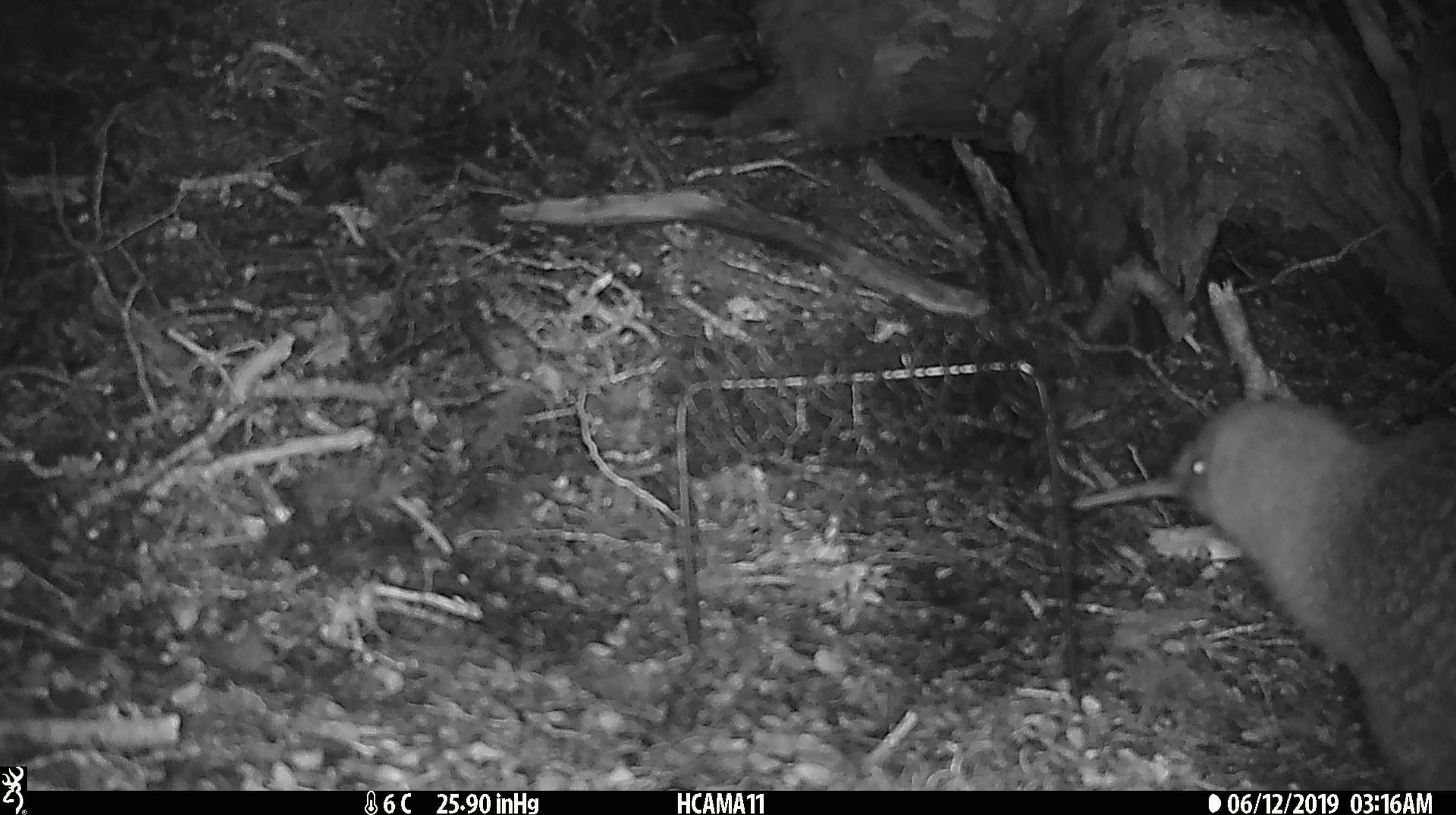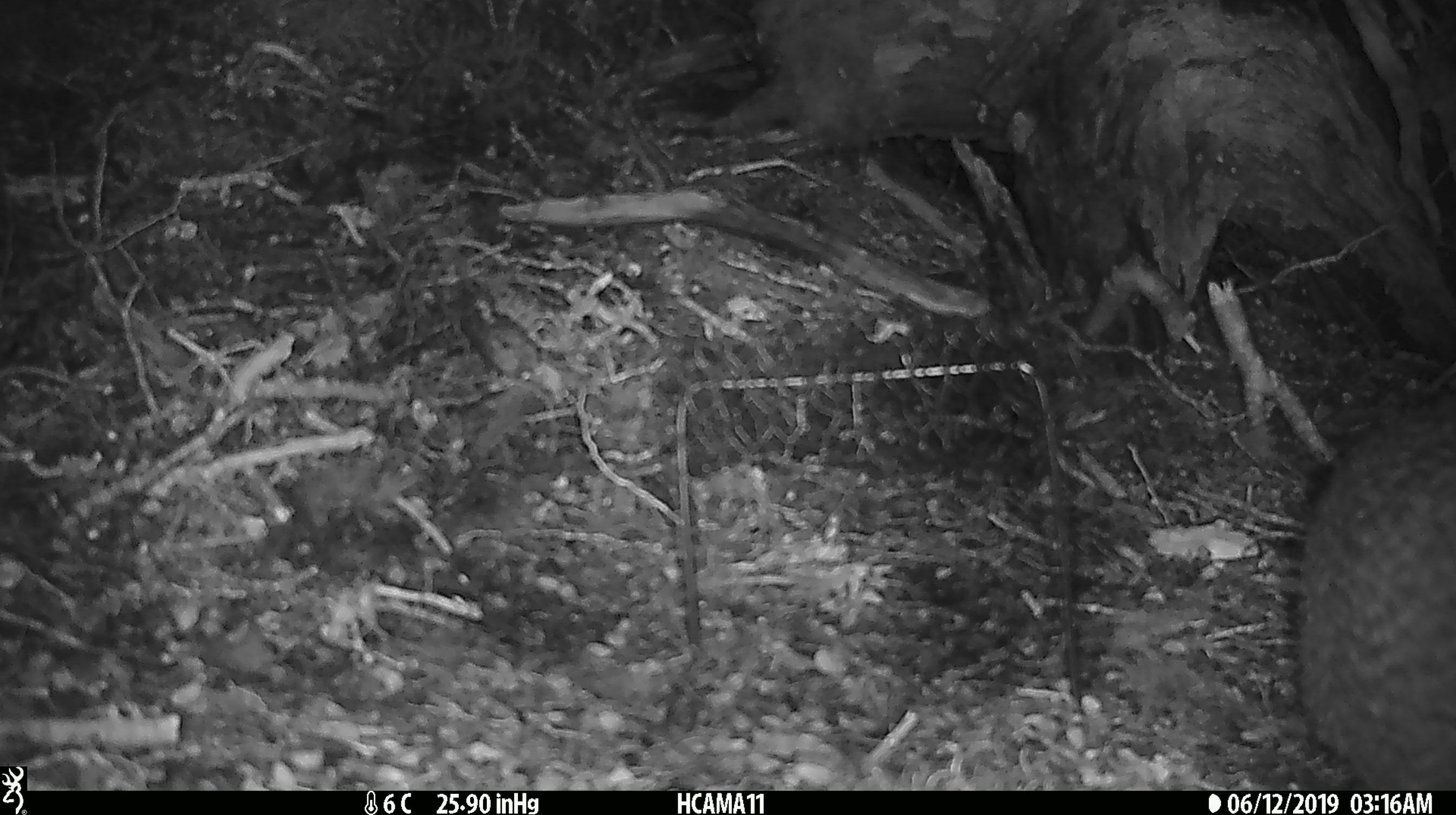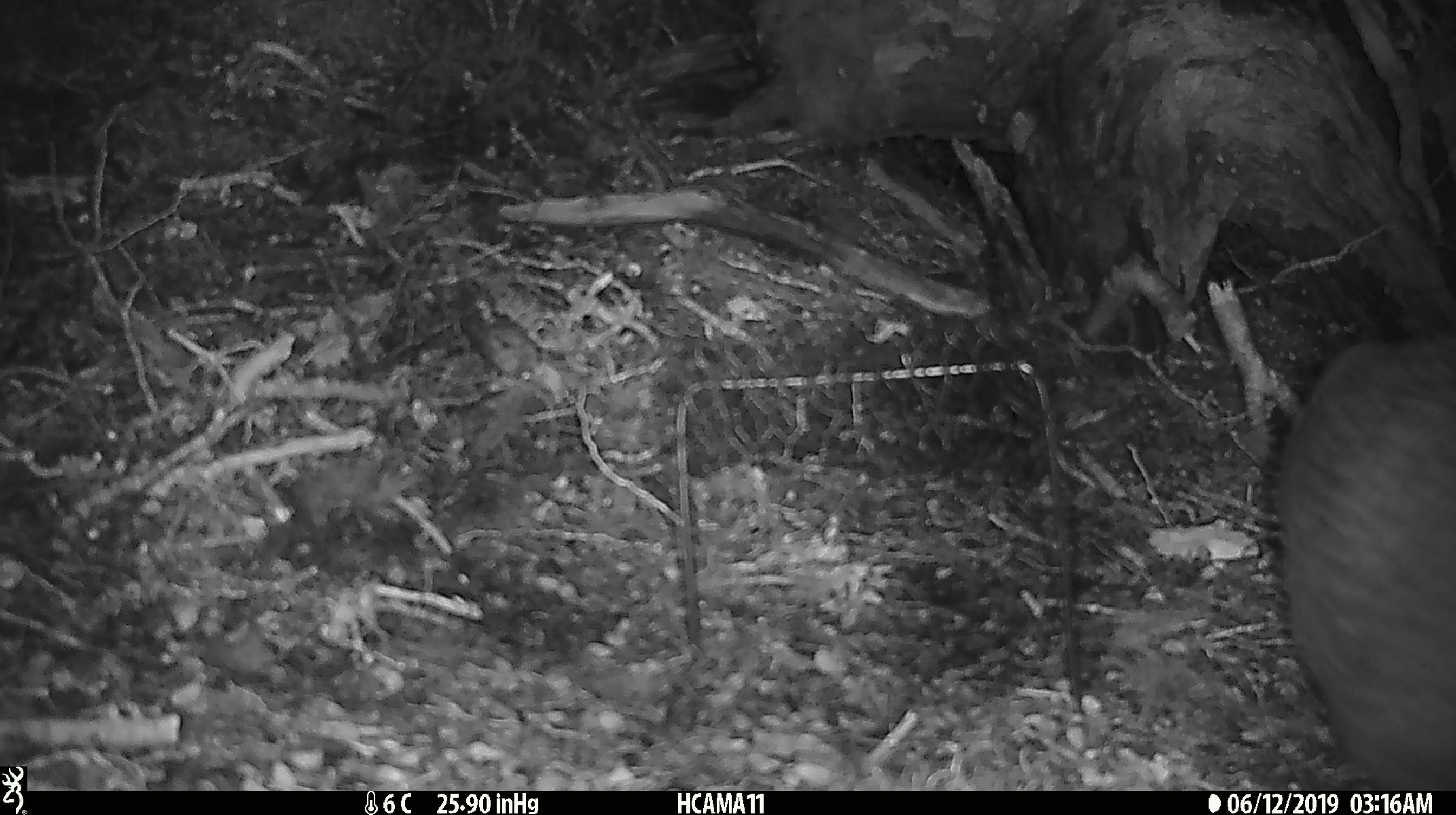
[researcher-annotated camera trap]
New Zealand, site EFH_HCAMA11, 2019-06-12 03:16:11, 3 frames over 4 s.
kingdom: Animalia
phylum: Chordata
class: Aves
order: Apterygiformes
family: Apterygidae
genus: Apteryx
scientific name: Apteryx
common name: kiwi